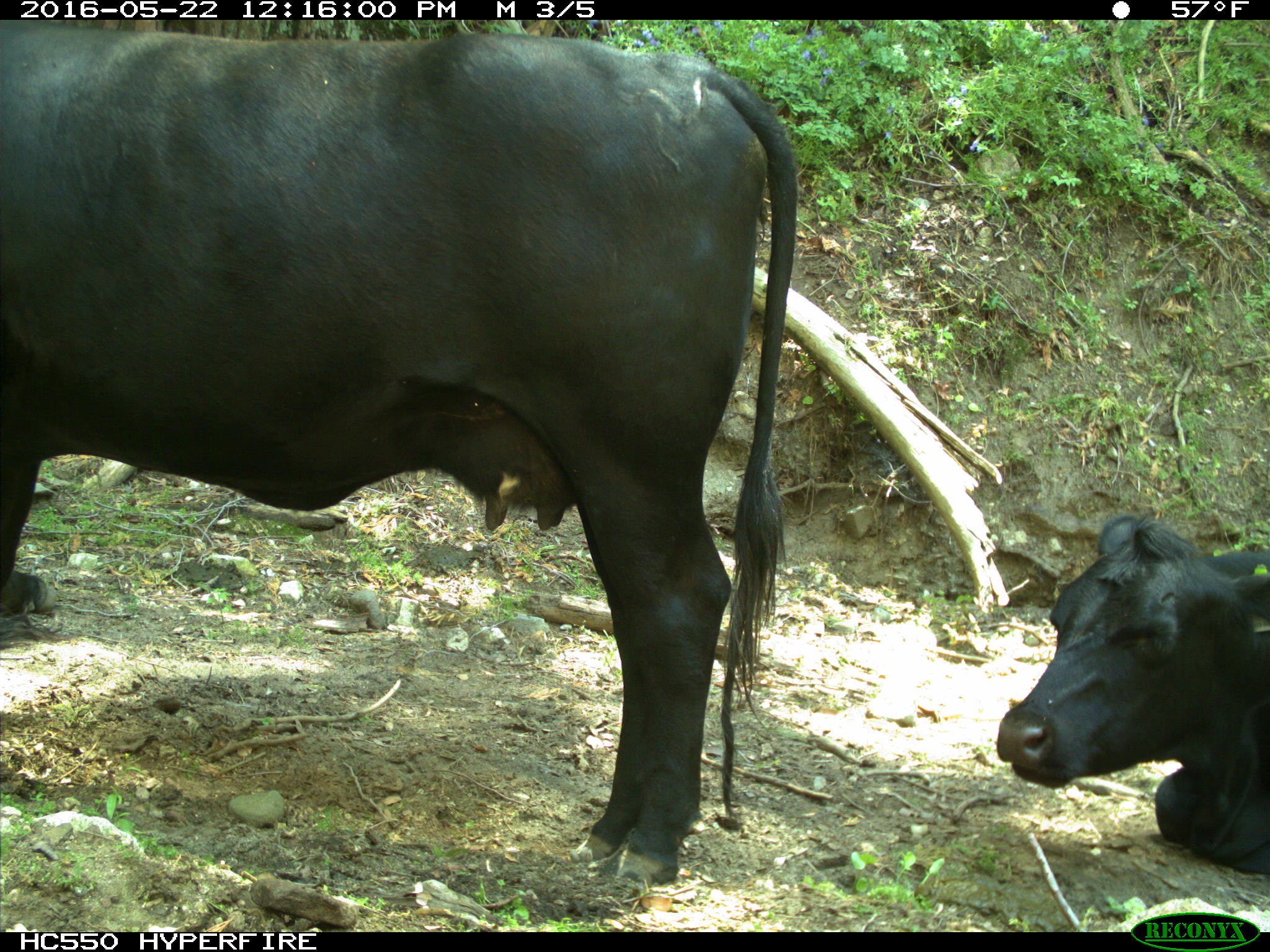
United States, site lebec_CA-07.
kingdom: Animalia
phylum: Chordata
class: Mammalia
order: Artiodactyla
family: Bovidae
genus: Bos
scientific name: Bos taurus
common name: domestic cow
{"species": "Bos taurus (domestic cow)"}